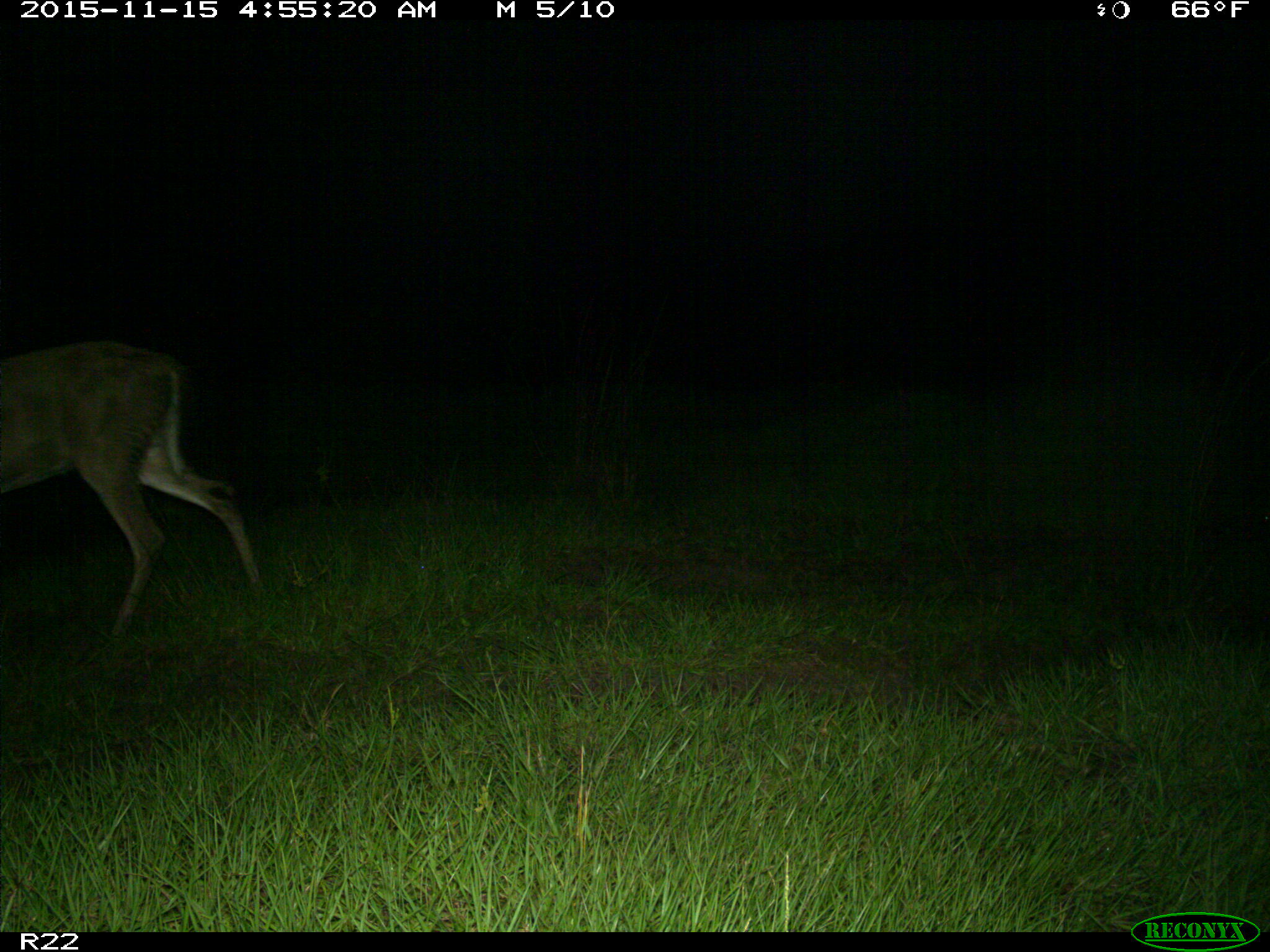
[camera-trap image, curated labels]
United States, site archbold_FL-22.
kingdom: Animalia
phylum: Chordata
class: Mammalia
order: Artiodactyla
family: Cervidae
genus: Odocoileus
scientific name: Odocoileus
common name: deer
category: unidentified deer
Unidentified deer (deer) (Odocoileus).